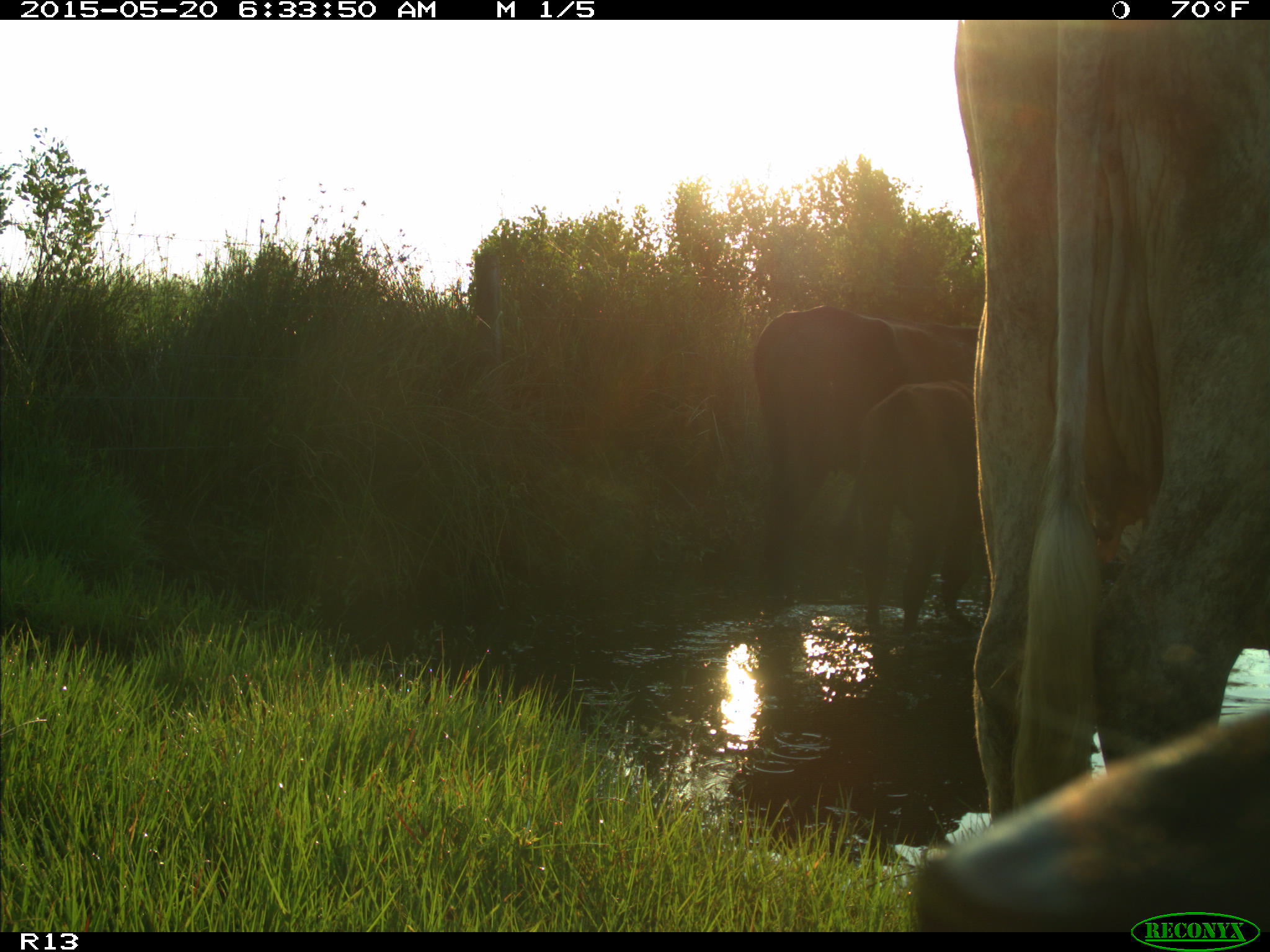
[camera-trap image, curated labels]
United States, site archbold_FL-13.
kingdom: Animalia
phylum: Chordata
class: Mammalia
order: Artiodactyla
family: Bovidae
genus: Bos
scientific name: Bos taurus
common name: domestic cow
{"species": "Bos taurus (domestic cow)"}